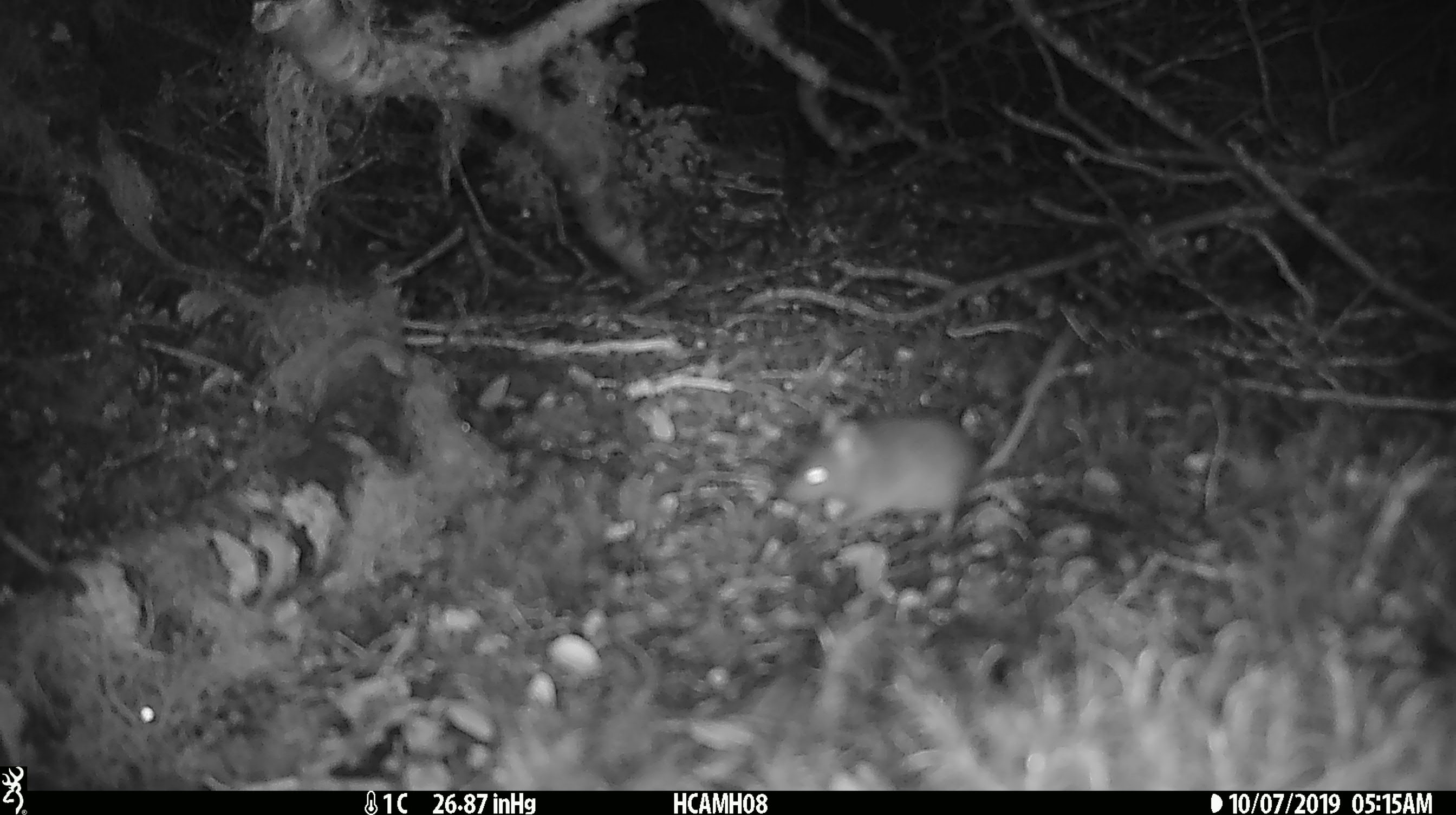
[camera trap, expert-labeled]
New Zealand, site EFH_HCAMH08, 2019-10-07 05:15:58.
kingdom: Animalia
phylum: Chordata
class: Mammalia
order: Rodentia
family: Muridae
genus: Mus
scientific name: Mus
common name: mouse